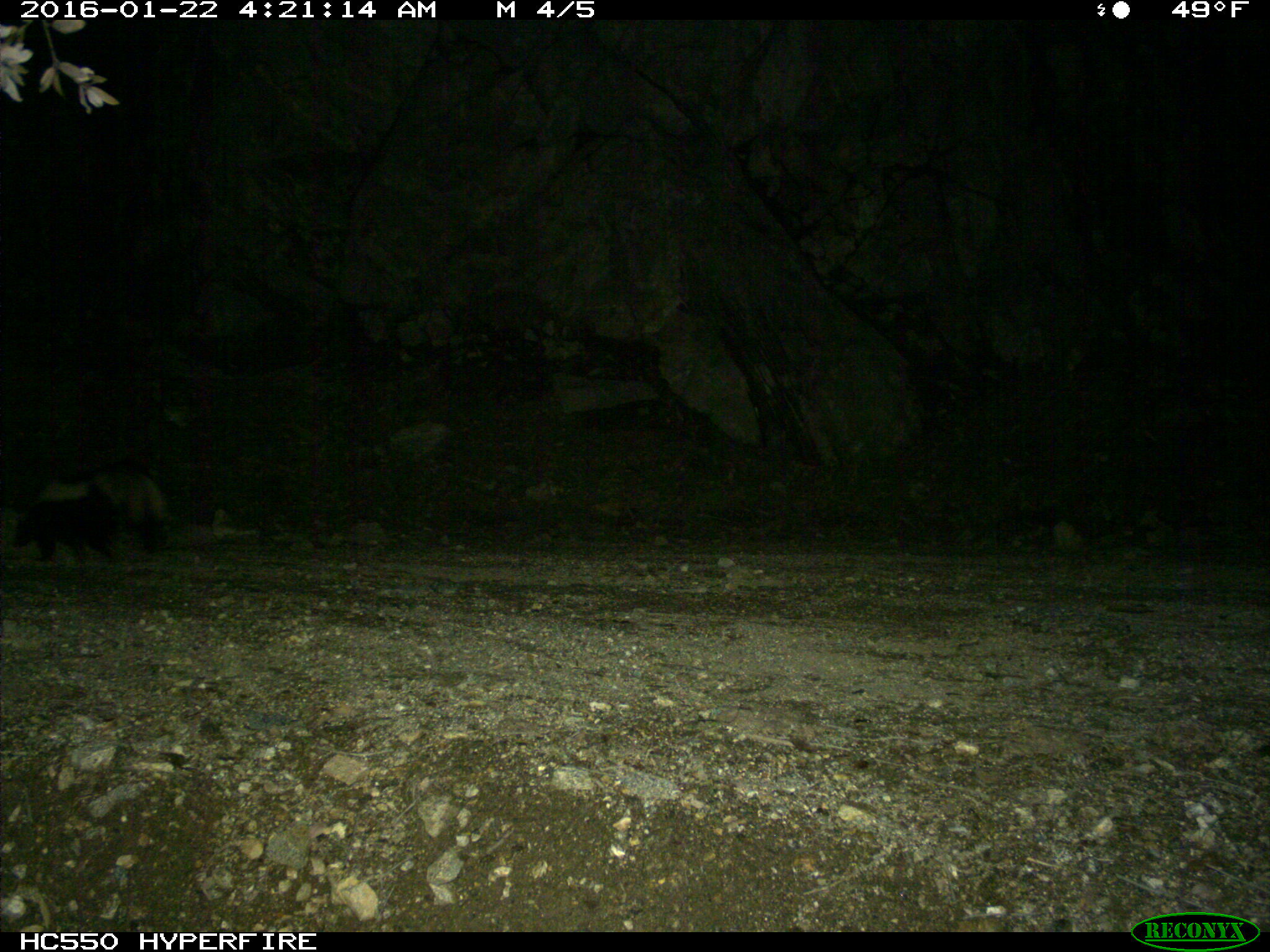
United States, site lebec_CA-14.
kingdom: Animalia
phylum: Chordata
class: Mammalia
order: Carnivora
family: Mephitidae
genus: Mephitis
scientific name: Mephitis mephitis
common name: striped skunk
Mephitis mephitis (striped skunk).